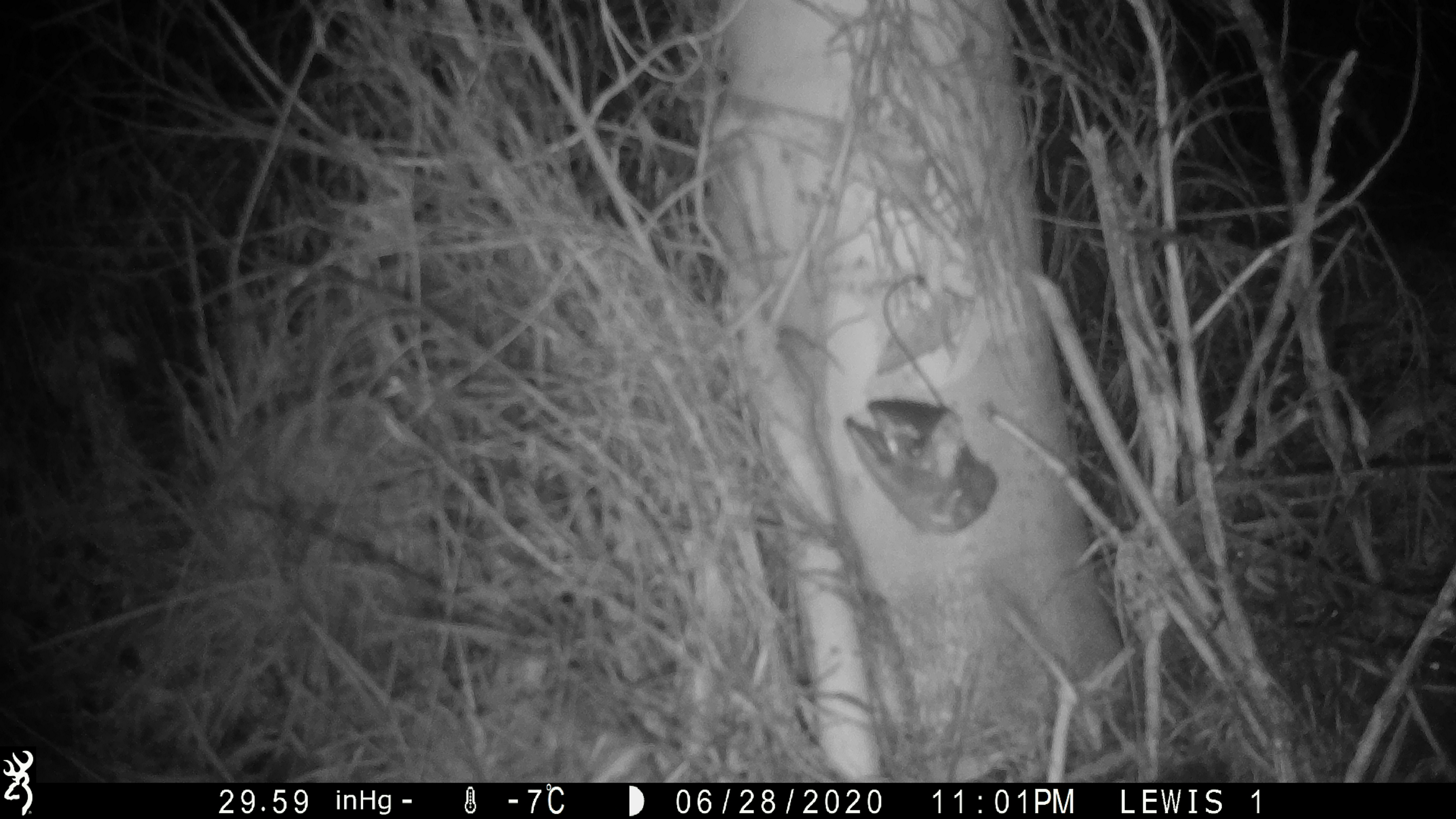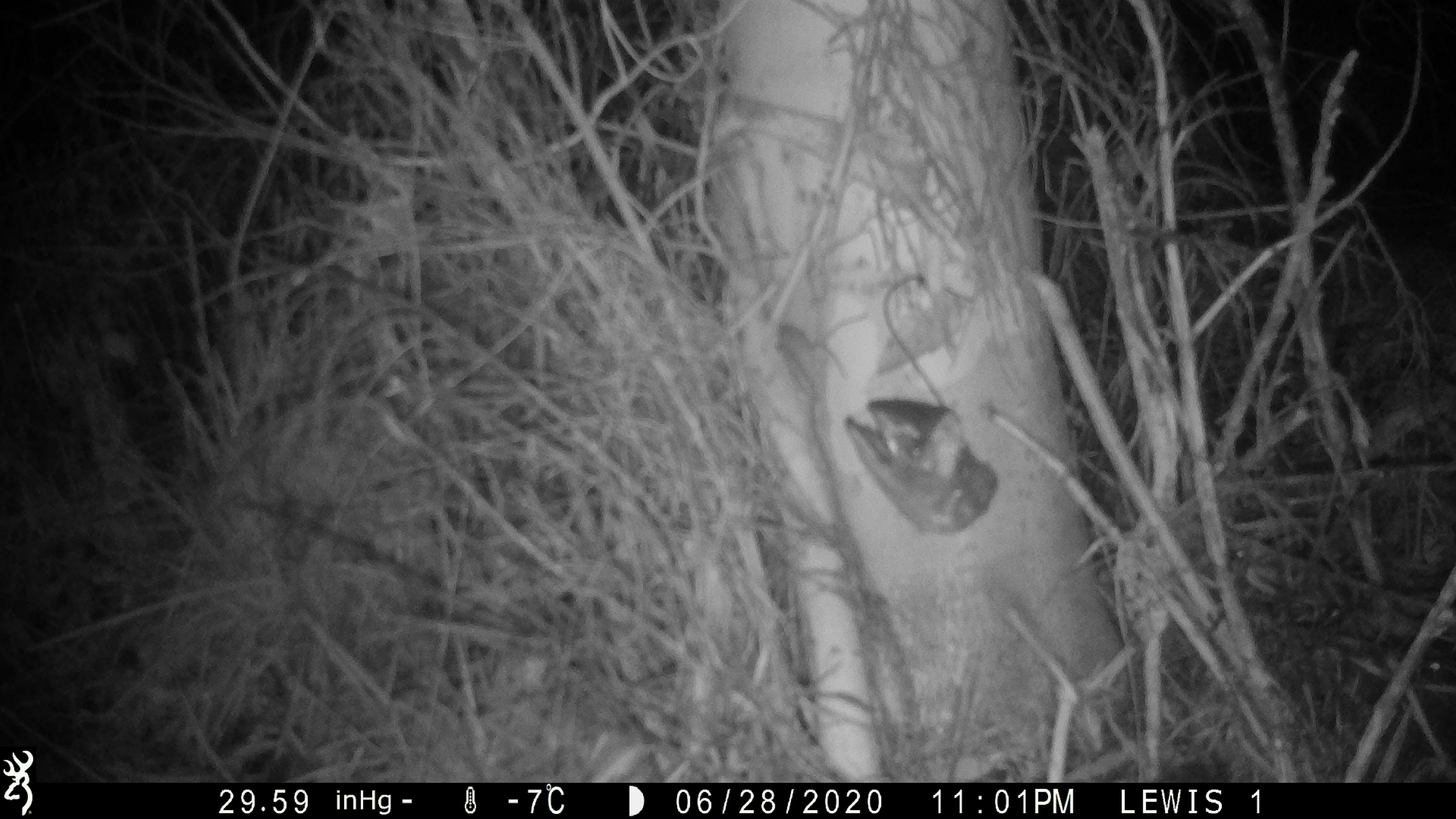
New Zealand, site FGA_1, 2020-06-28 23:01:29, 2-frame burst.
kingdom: Animalia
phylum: Chordata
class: Mammalia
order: Rodentia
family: Muridae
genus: Mus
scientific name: Mus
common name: mouse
Mouse (Mus).